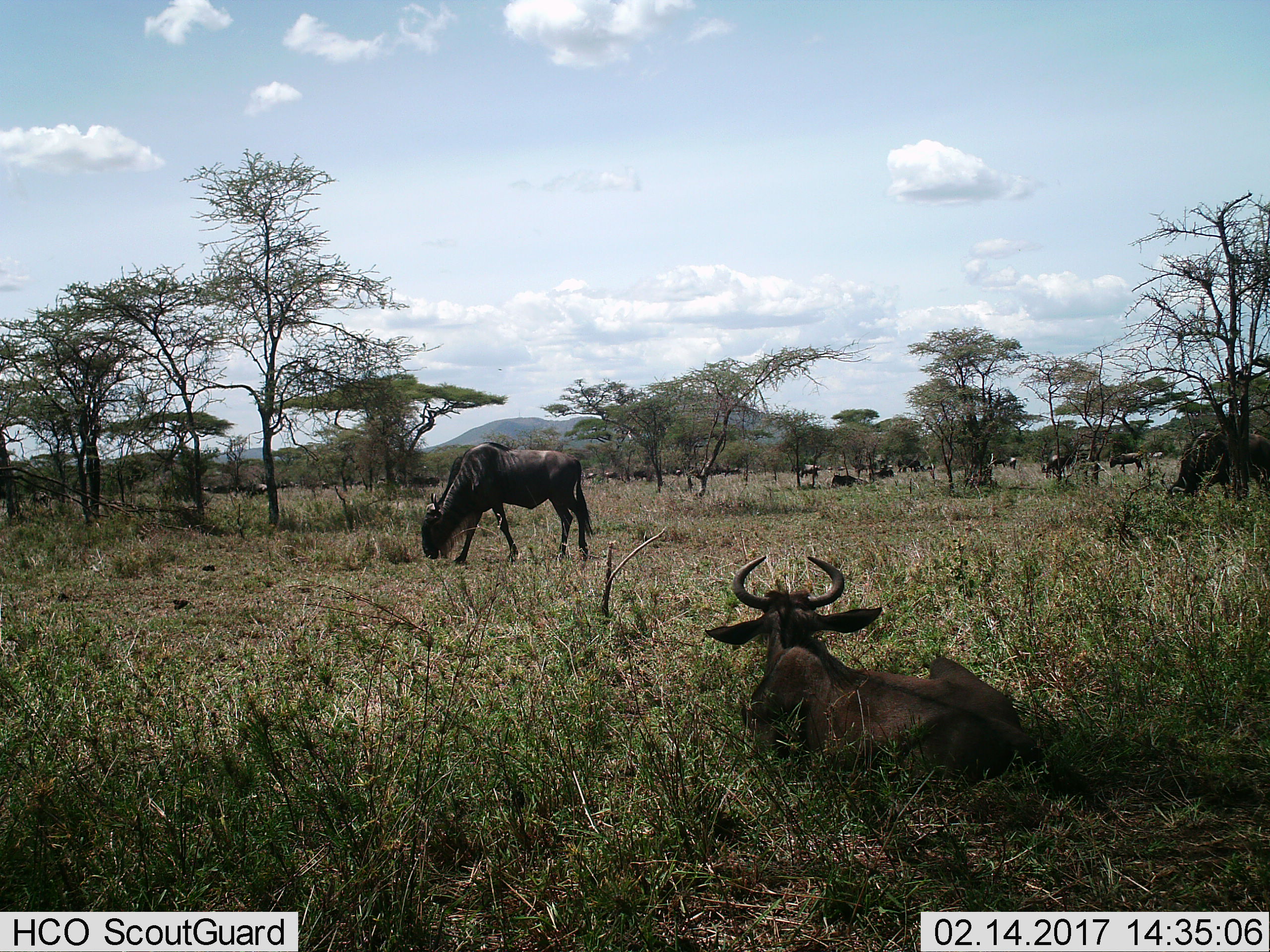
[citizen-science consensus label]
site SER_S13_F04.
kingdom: Animalia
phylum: Chordata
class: Mammalia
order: Artiodactyla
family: Bovidae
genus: Connochaetes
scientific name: Connochaetes taurinus taurinus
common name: blue wildebeest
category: wildebeestblue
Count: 11-50.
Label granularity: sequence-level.